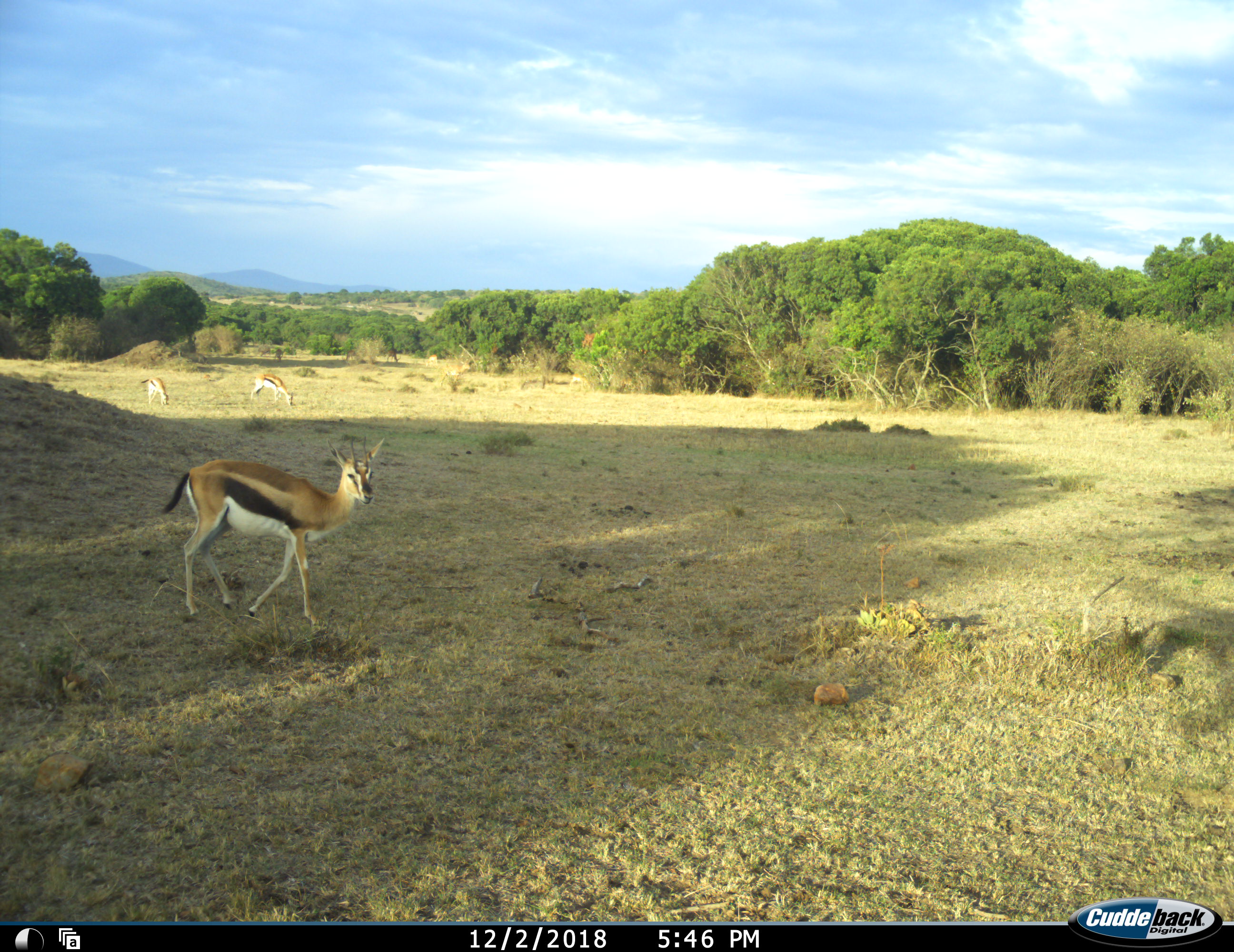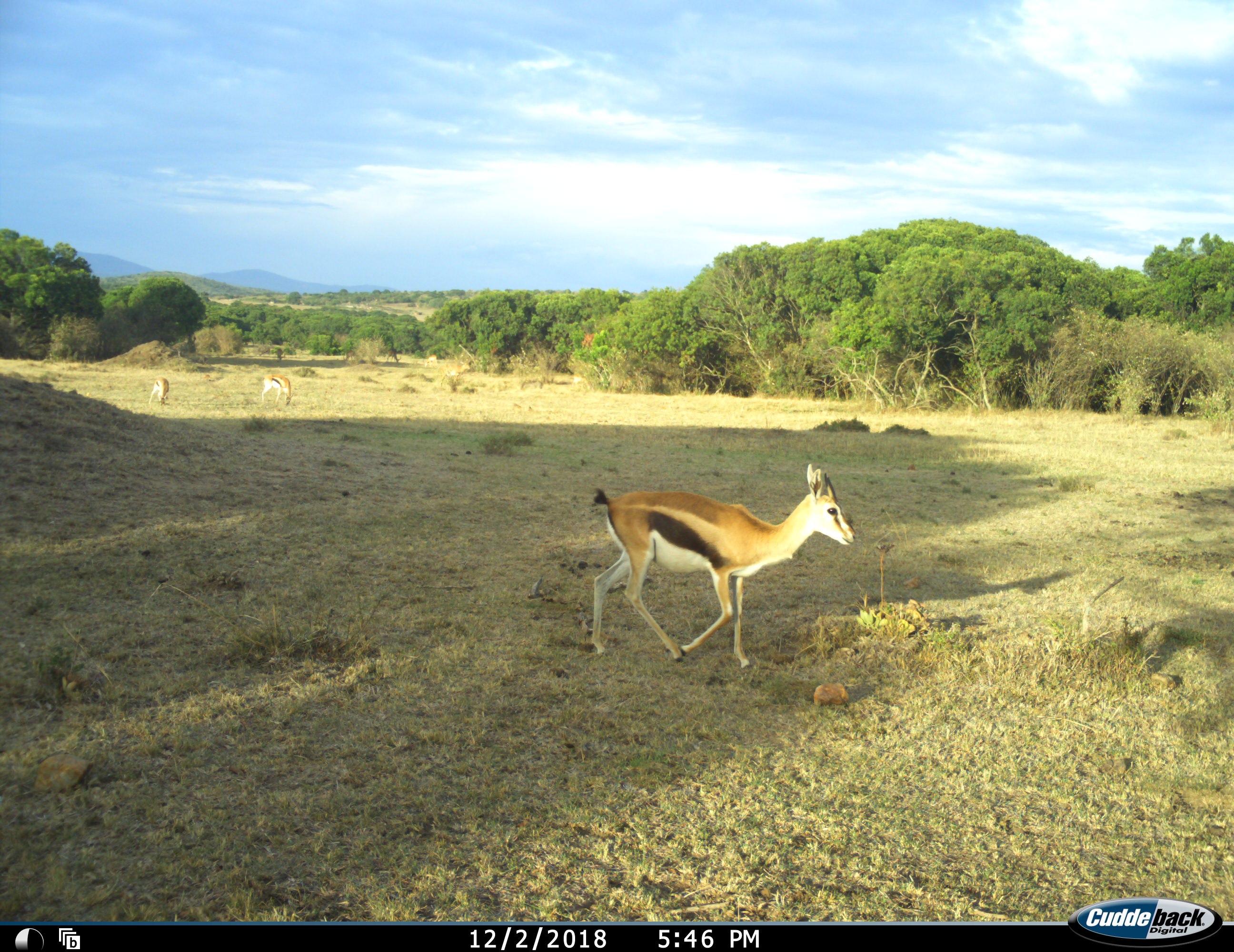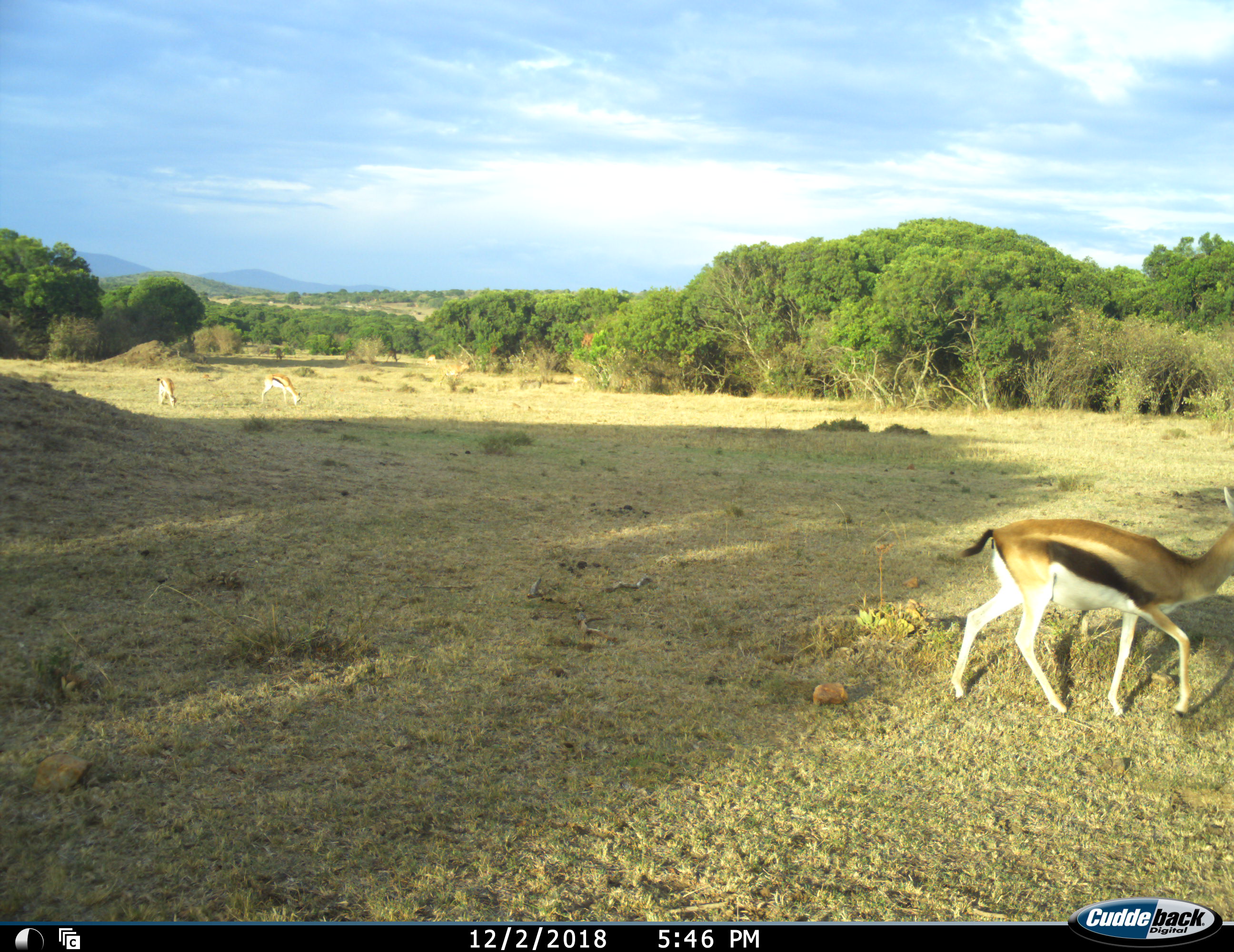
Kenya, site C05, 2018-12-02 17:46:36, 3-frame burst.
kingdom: Animalia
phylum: Chordata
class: Mammalia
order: Artiodactyla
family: Bovidae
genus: Eudorcas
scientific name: Eudorcas thomsonii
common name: thomson's gazelle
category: gazellethomsons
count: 3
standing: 30%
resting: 0%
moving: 100%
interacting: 0%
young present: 0%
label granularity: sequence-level